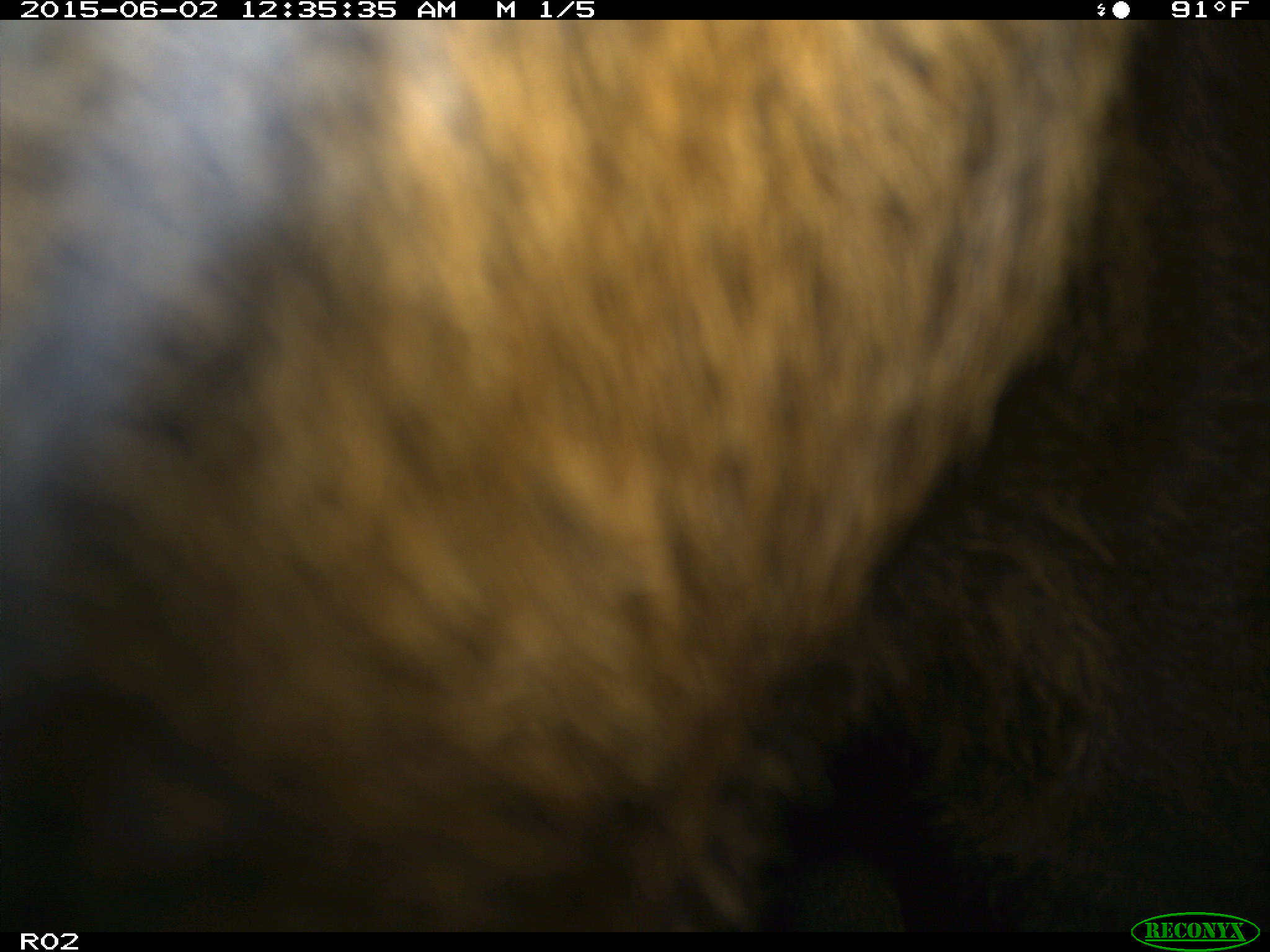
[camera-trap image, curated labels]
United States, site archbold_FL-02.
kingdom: Animalia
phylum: Chordata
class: Mammalia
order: Artiodactyla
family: Bovidae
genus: Bos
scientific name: Bos taurus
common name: domestic cow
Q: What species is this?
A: Bos taurus (domestic cow).